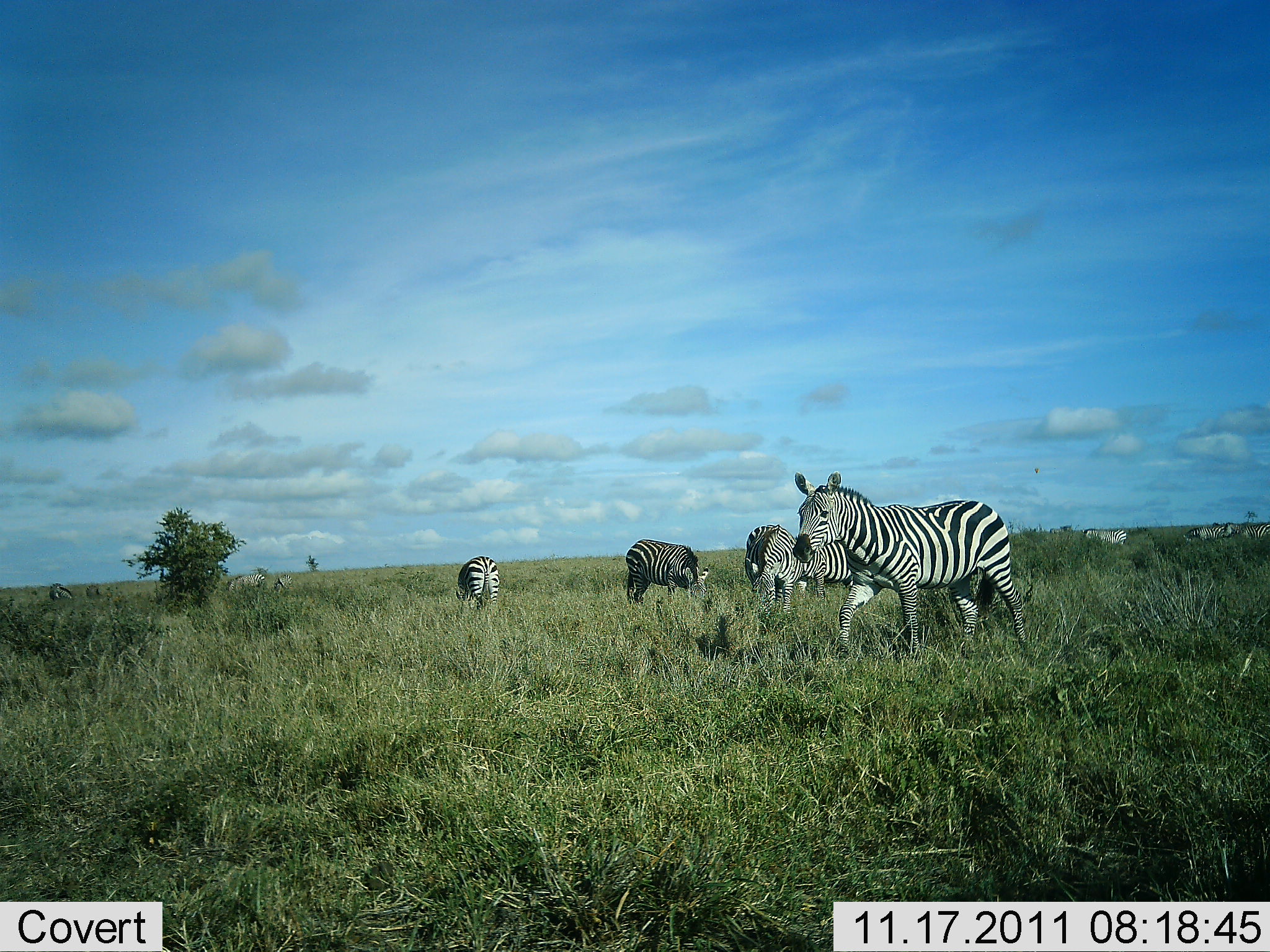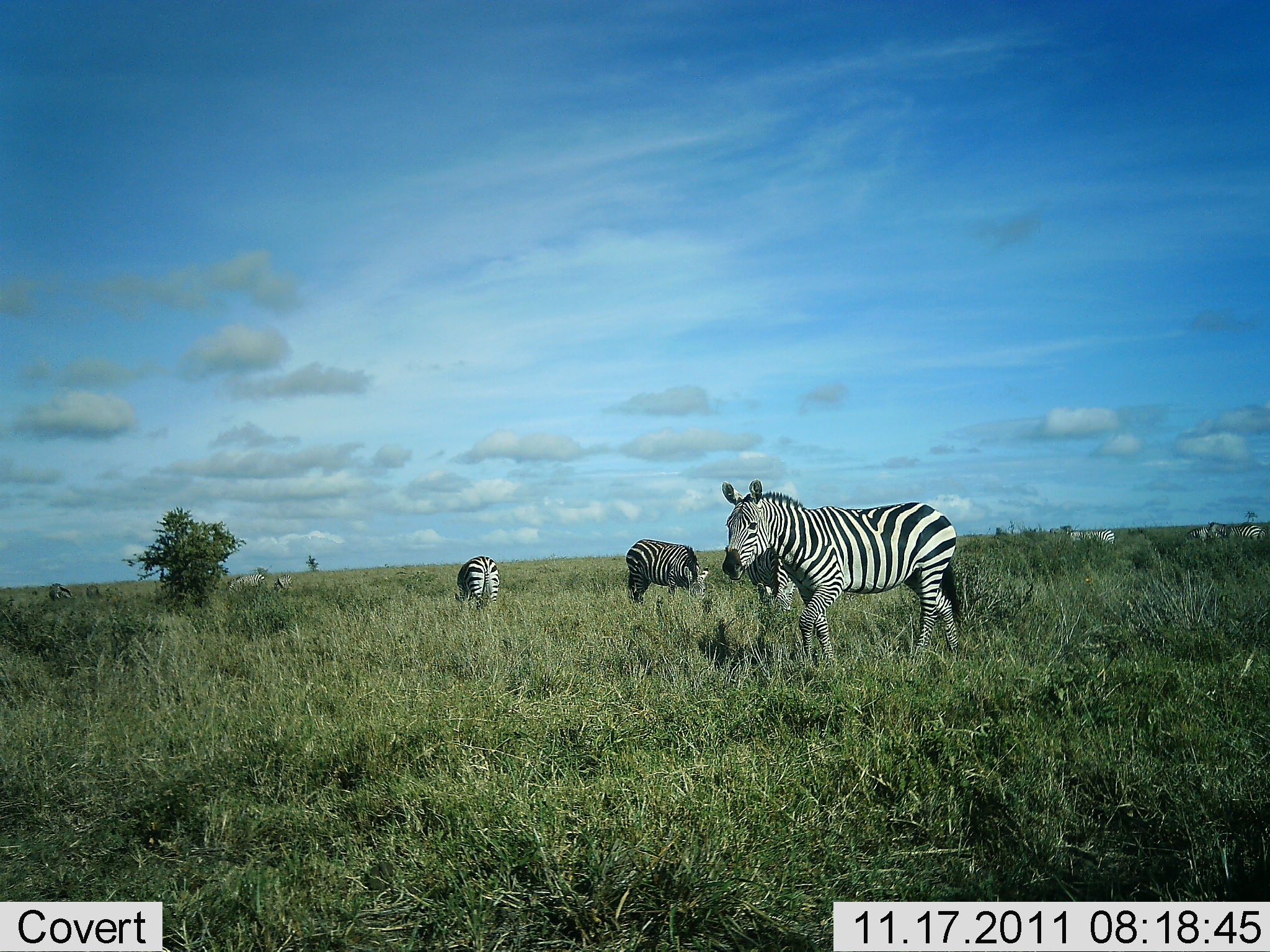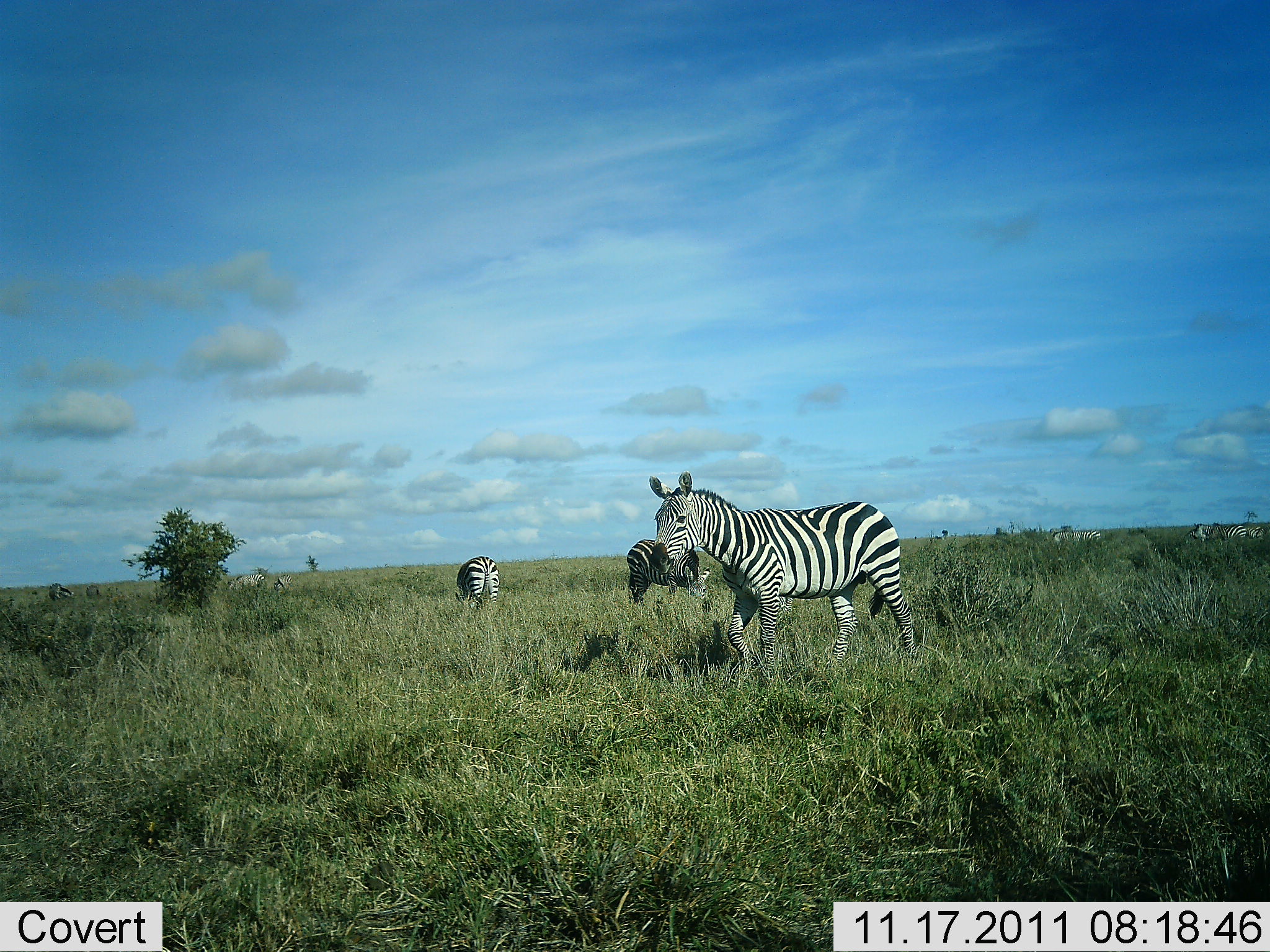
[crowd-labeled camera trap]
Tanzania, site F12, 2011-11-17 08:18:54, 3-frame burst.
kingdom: Animalia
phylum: Chordata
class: Mammalia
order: Perissodactyla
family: Equidae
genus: Equus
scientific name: Equus quagga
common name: plains zebra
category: zebra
Zebra (plains zebra) (Equus quagga), count 8. Behavior (volunteer vote fractions): standing 50%, resting 0%, moving 75%, interacting 0%. Young present (vote fraction): 0%. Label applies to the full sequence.